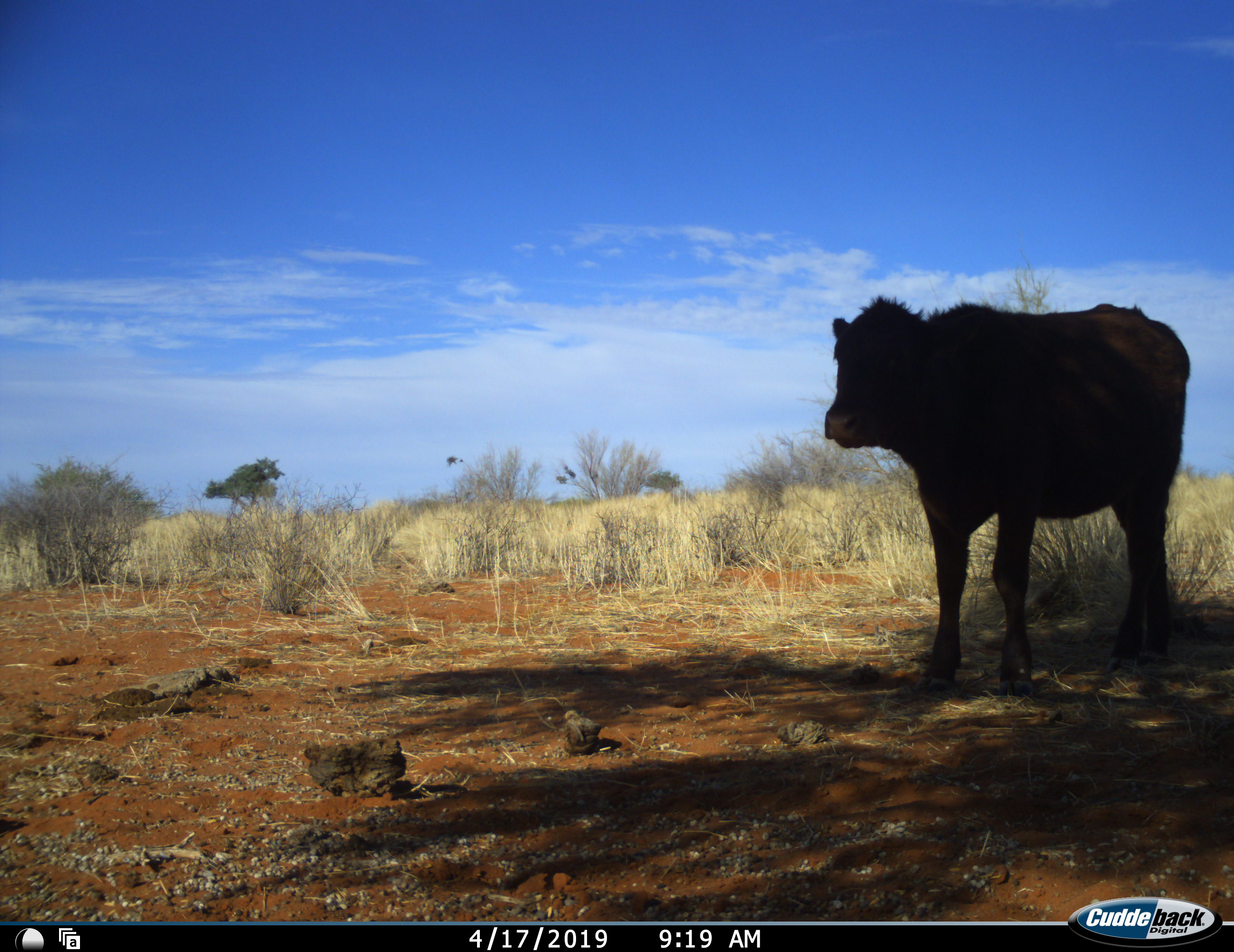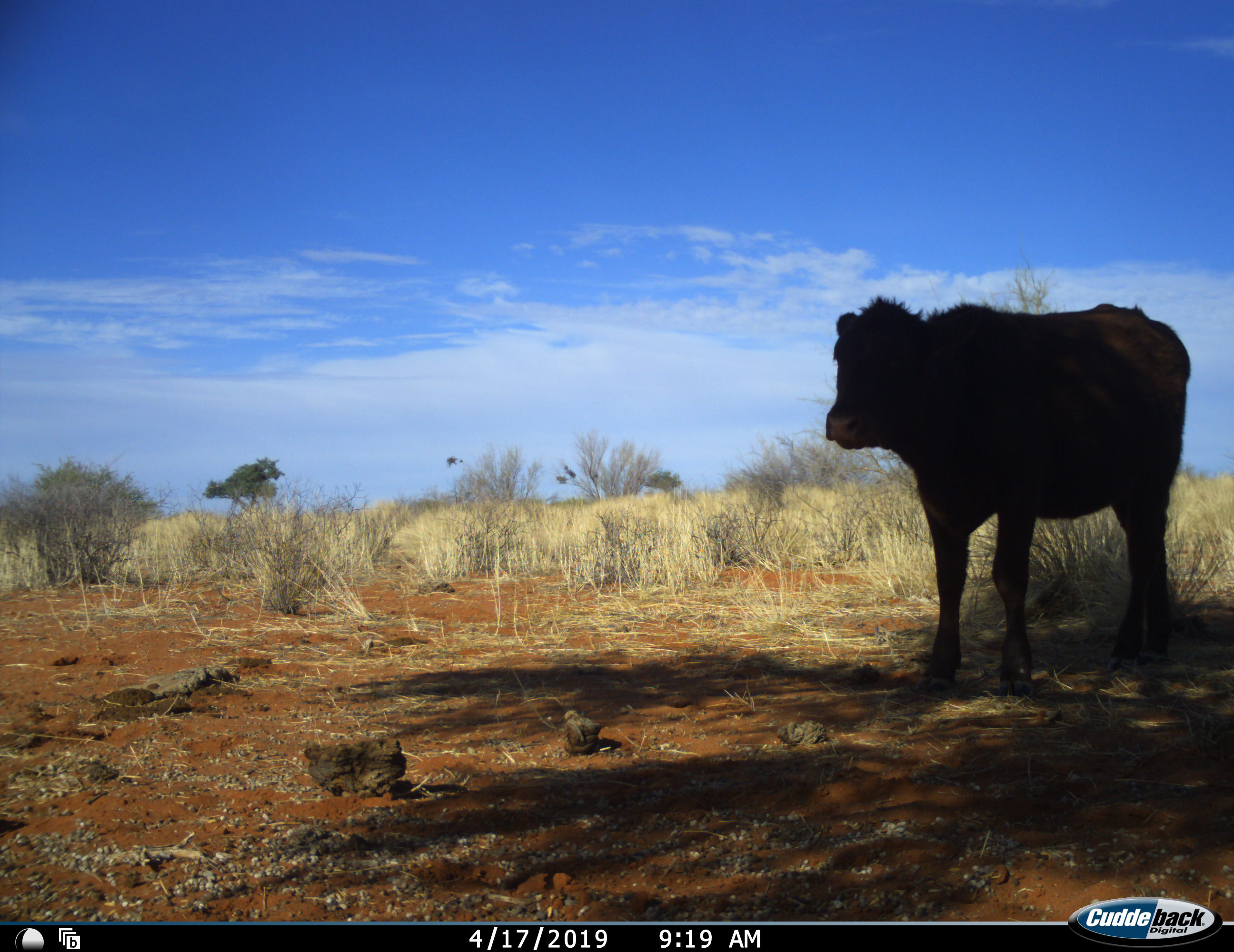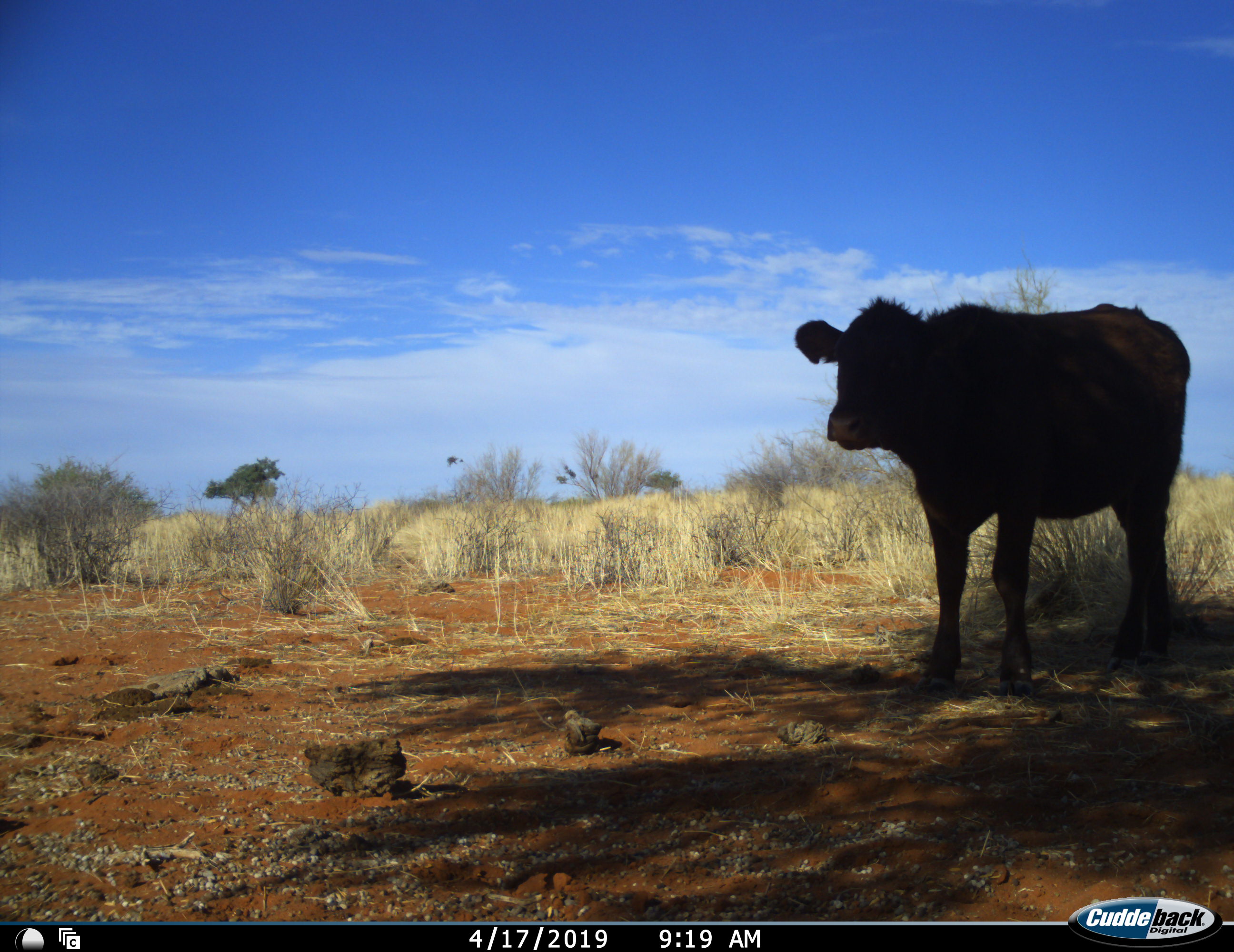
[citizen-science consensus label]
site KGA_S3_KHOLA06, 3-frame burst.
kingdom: Animalia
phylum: Chordata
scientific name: Vertebrata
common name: domestic animal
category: domesticanimal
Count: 1.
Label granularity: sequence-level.